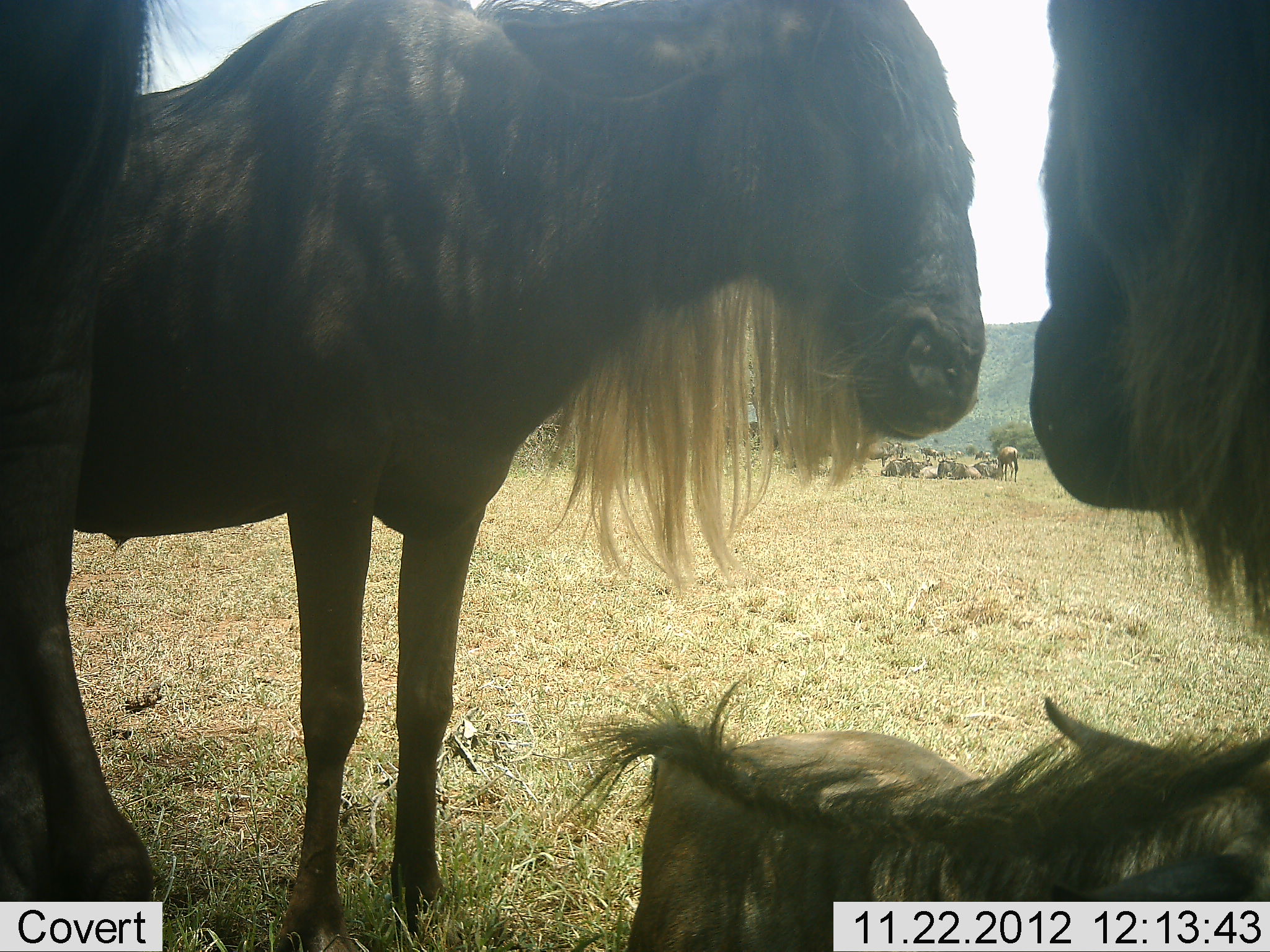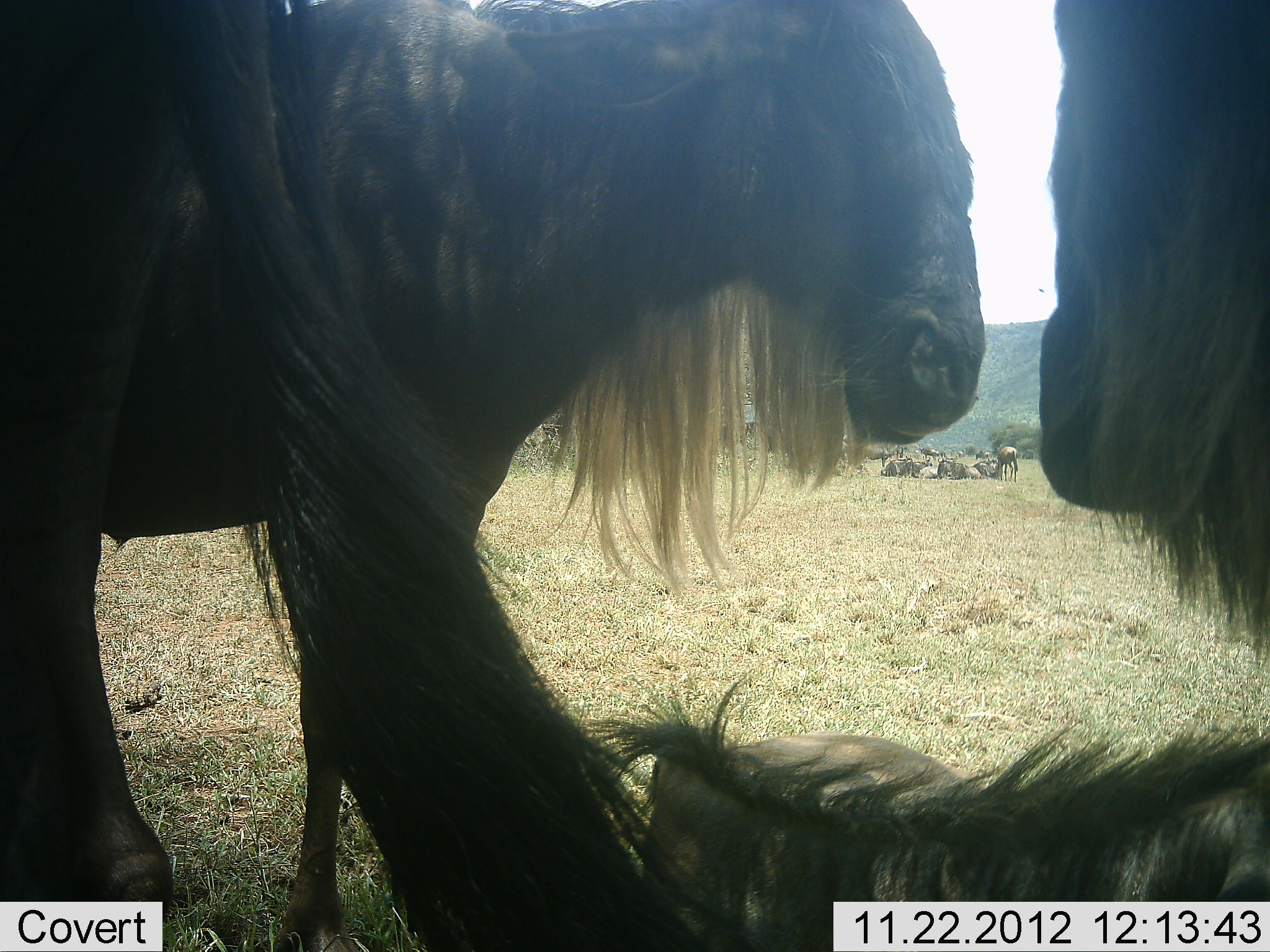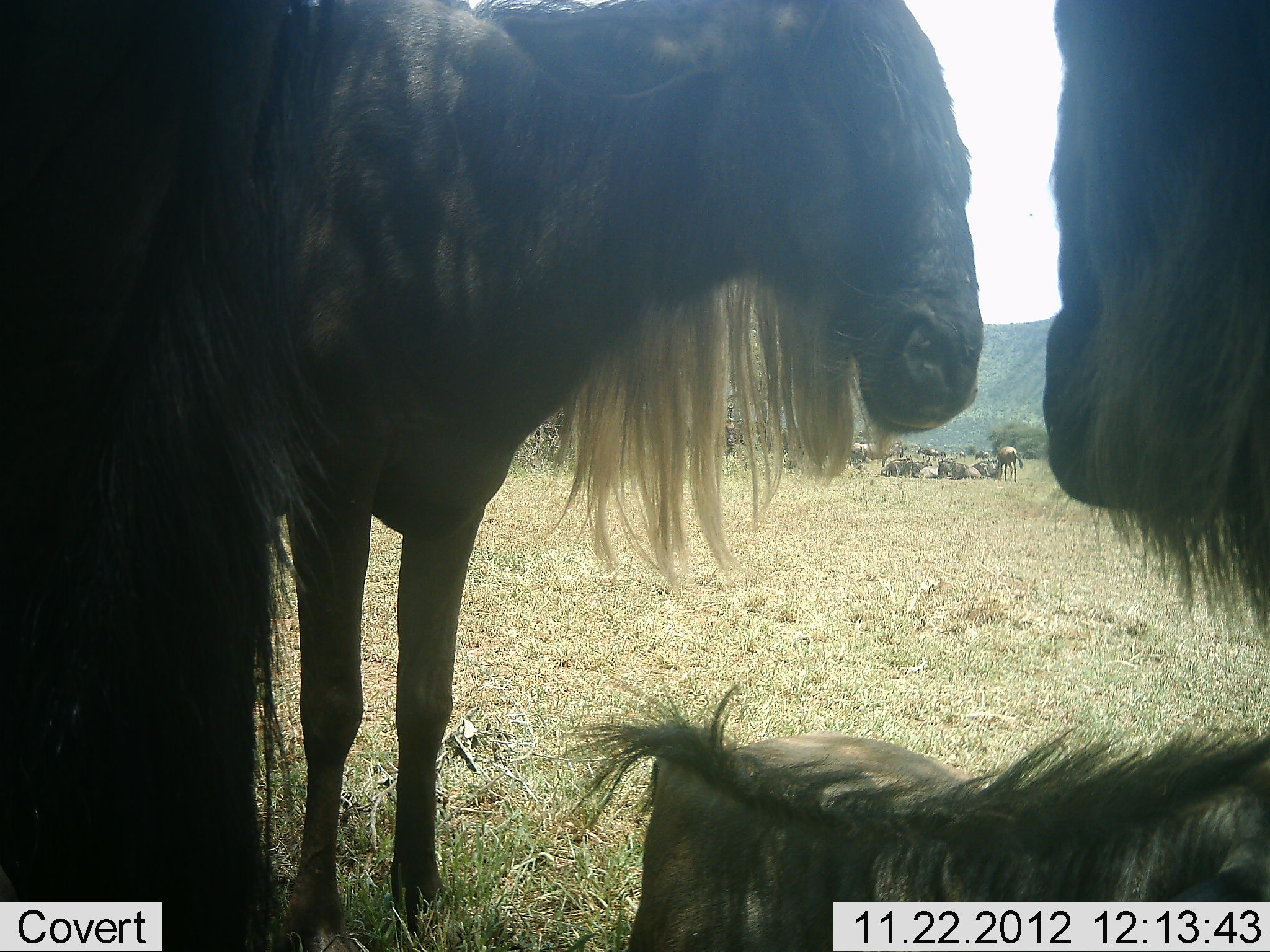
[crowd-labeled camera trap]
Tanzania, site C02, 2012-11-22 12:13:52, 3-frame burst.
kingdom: Animalia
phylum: Chordata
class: Mammalia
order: Artiodactyla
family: Bovidae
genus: Connochaetes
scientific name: Connochaetes taurinus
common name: blue wildebeest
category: wildebeest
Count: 8.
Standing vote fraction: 78%.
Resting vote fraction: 93%.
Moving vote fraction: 11%.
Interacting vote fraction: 11%.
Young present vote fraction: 7%.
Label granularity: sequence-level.